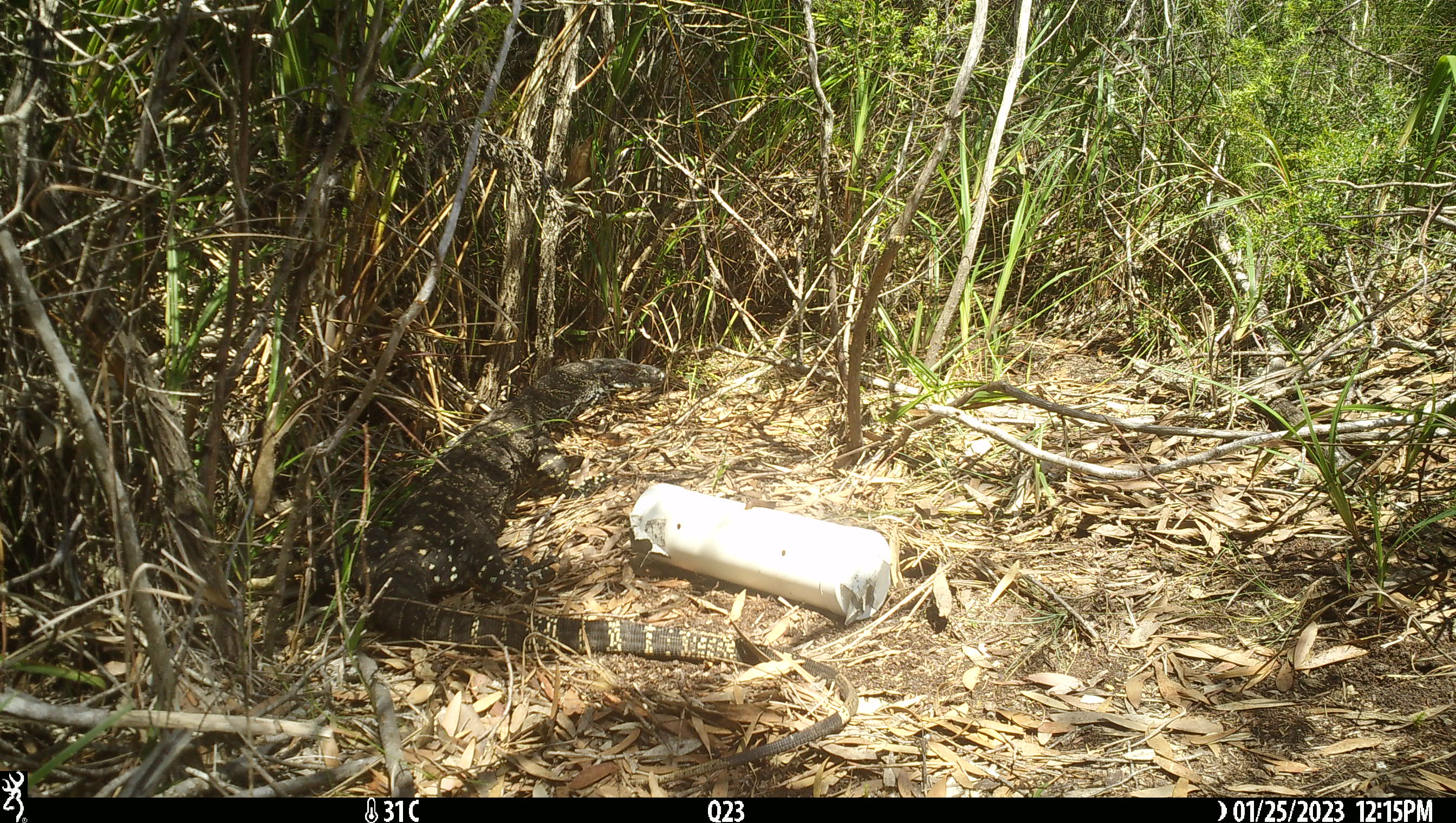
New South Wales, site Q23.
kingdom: Animalia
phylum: Chordata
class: Reptilia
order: Squamata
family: Varanidae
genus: Varanus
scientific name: Varanus varius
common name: lace monitor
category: goanna